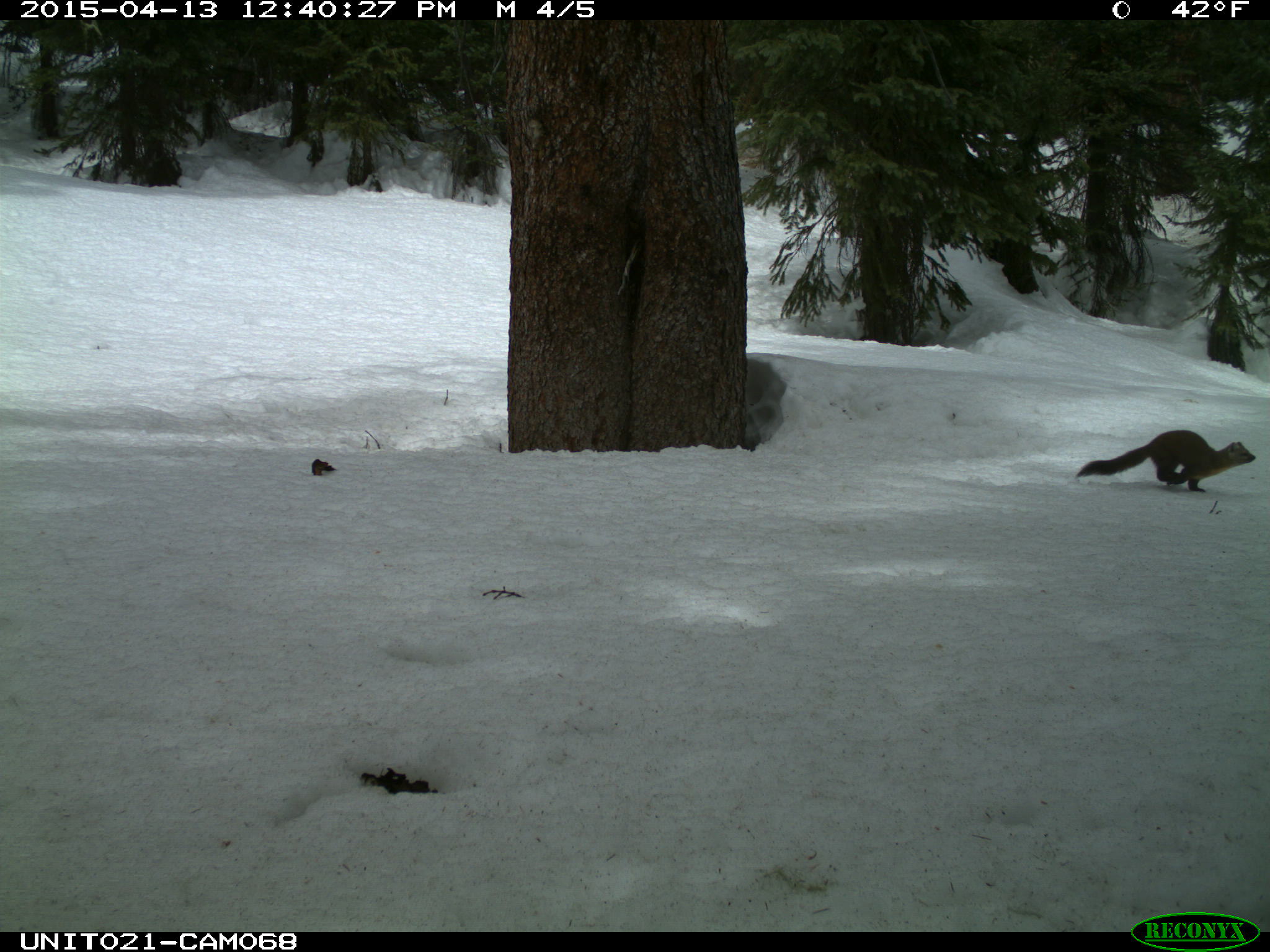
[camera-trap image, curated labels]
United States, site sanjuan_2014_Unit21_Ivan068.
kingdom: Animalia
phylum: Chordata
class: Mammalia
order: Carnivora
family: Mustelidae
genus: Martes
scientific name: Martes americana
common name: american marten